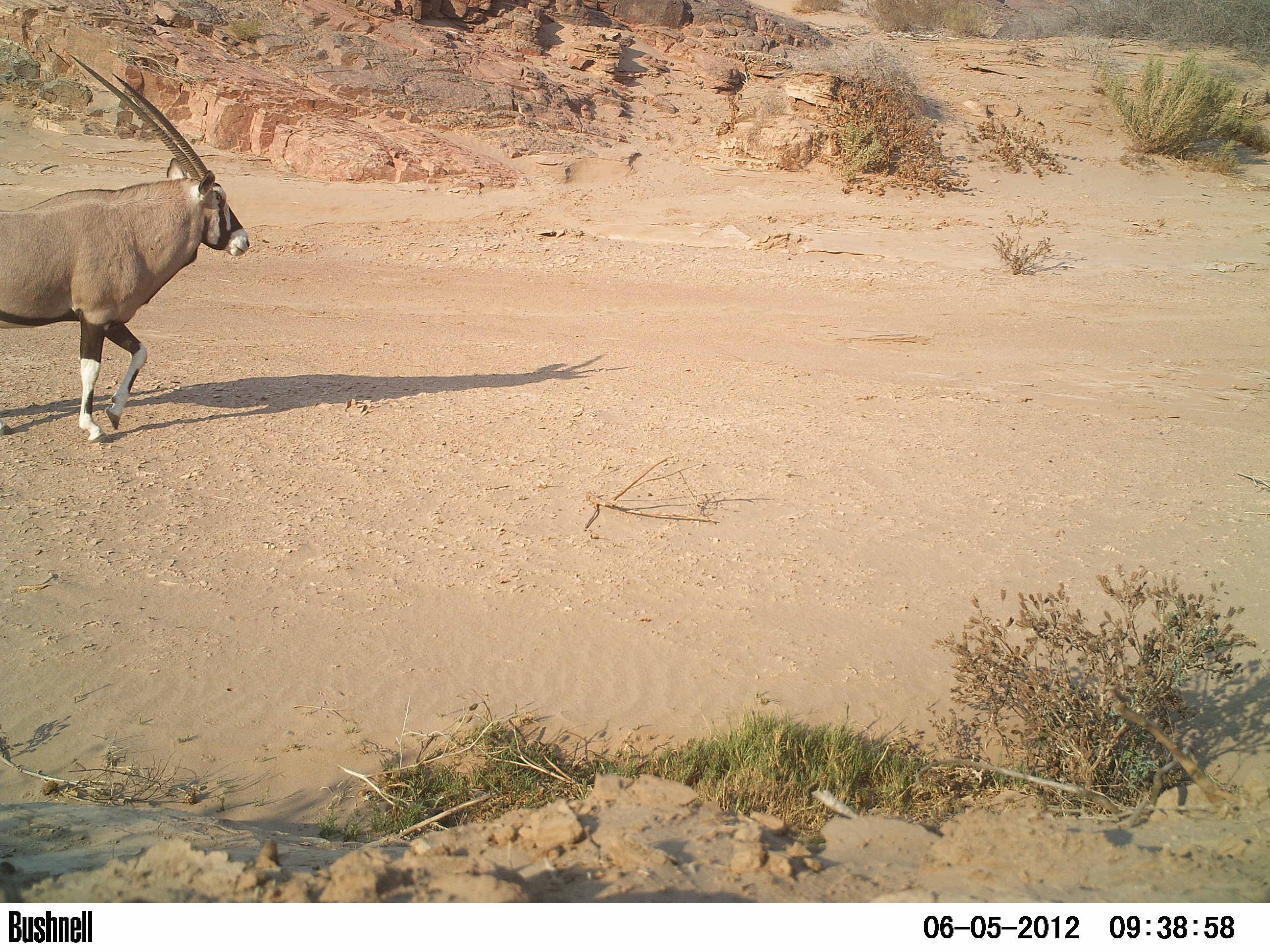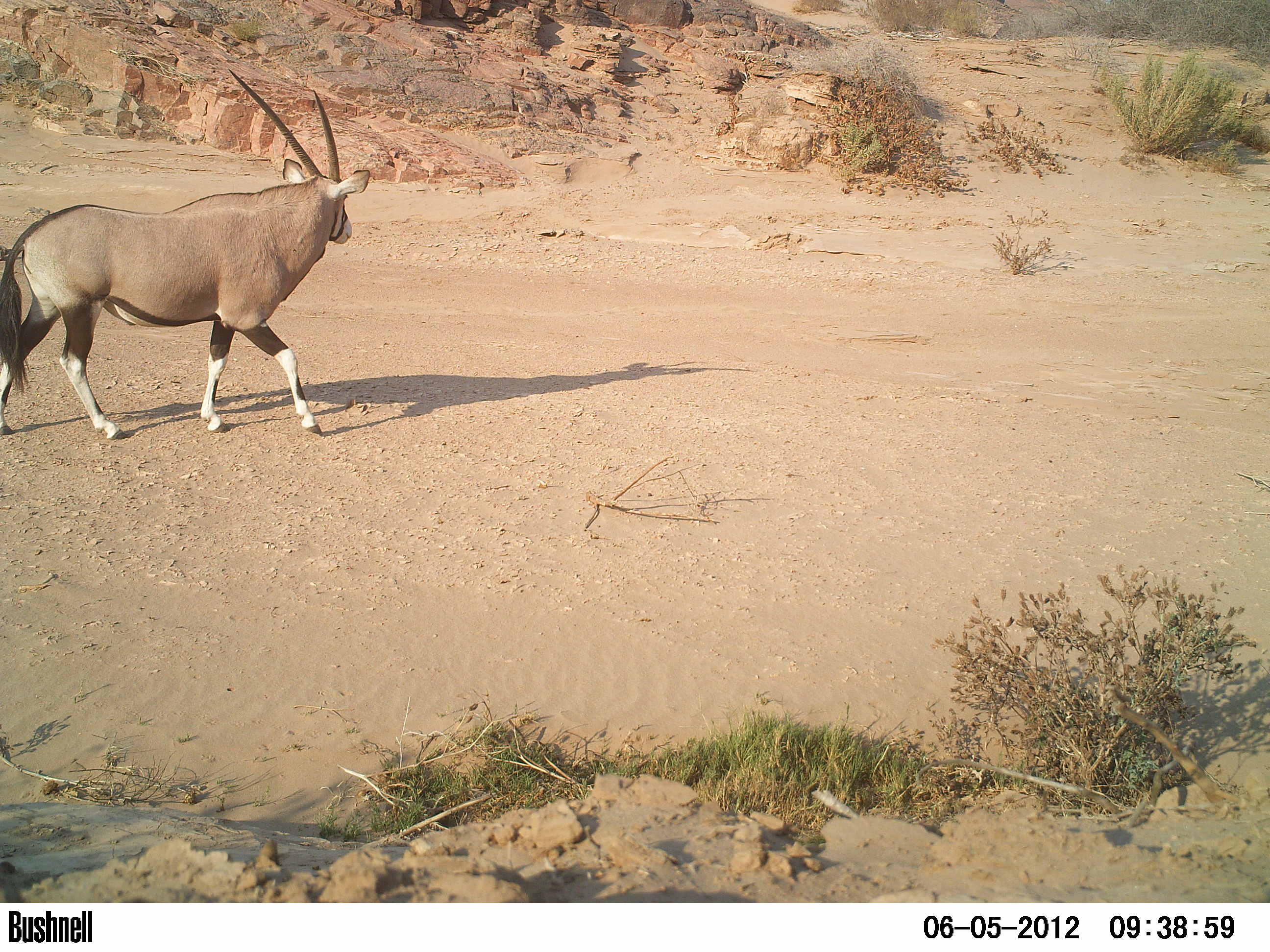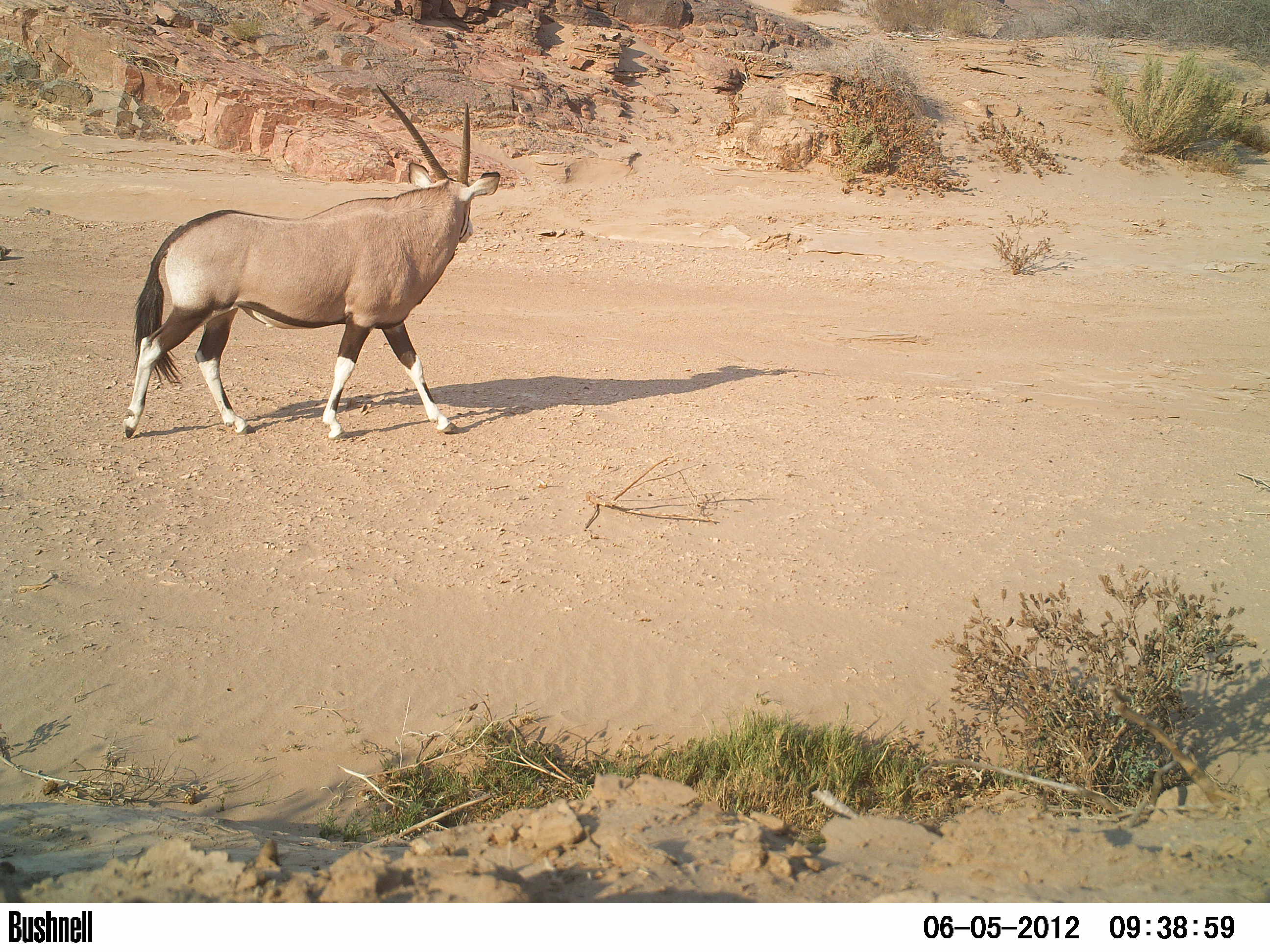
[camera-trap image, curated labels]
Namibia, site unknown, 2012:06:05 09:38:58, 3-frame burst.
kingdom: Animalia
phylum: Chordata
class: Mammalia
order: Artiodactyla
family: Bovidae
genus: Oryx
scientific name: Oryx gazella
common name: gemsbok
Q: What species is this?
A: Oryx gazella (gemsbok).